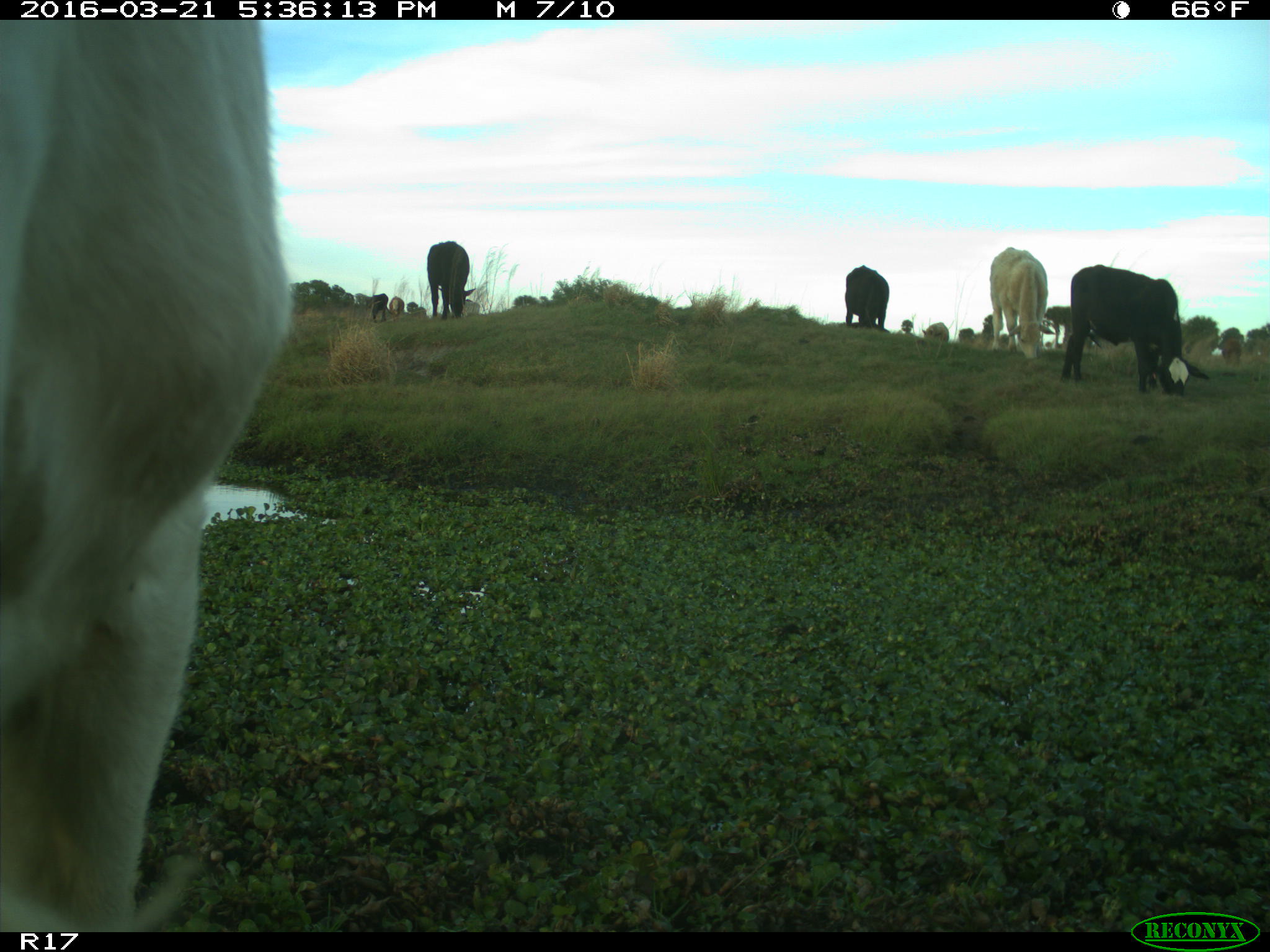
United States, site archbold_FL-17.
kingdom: Animalia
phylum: Chordata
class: Mammalia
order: Artiodactyla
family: Bovidae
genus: Bos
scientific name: Bos taurus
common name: domestic cow